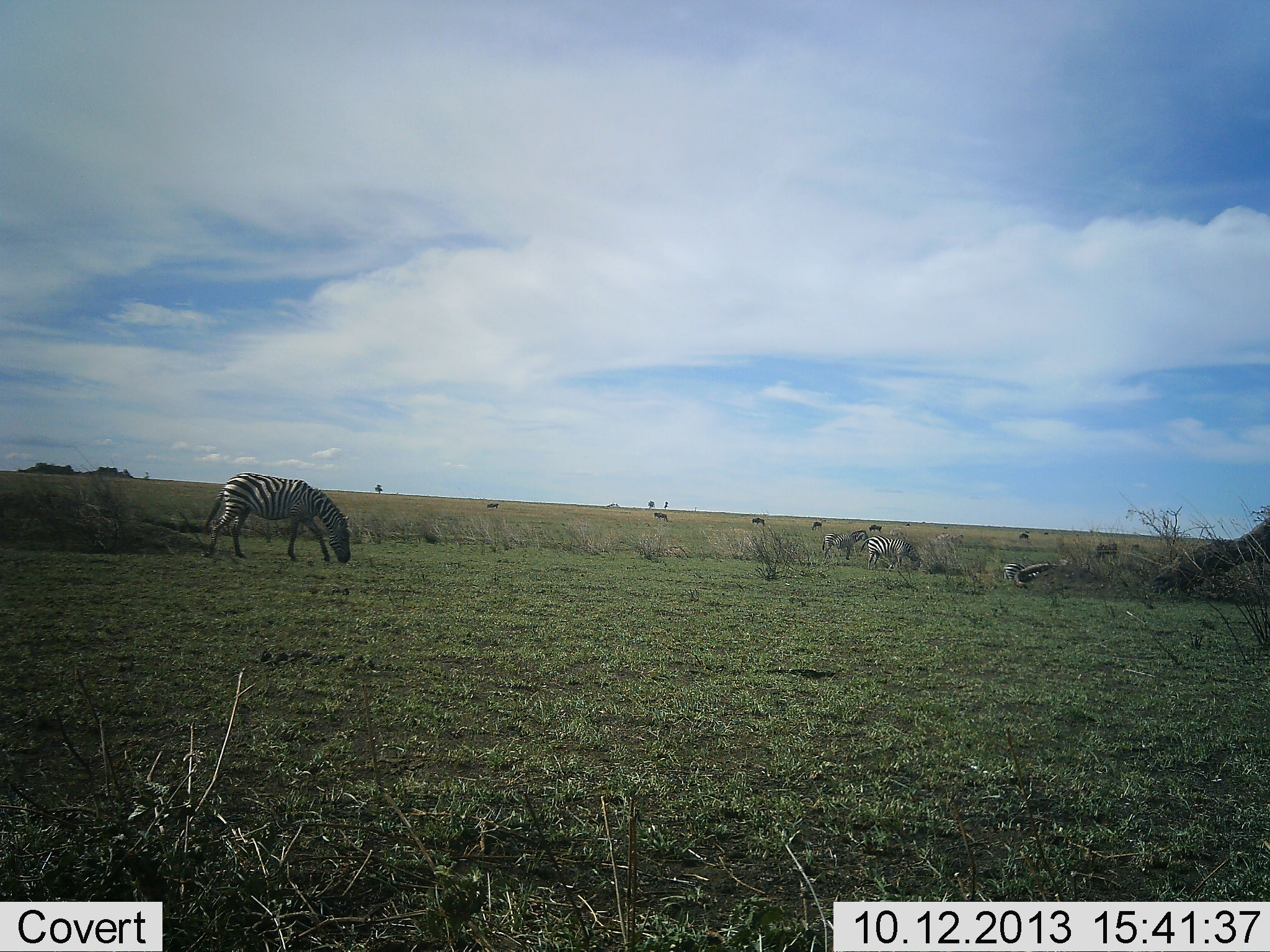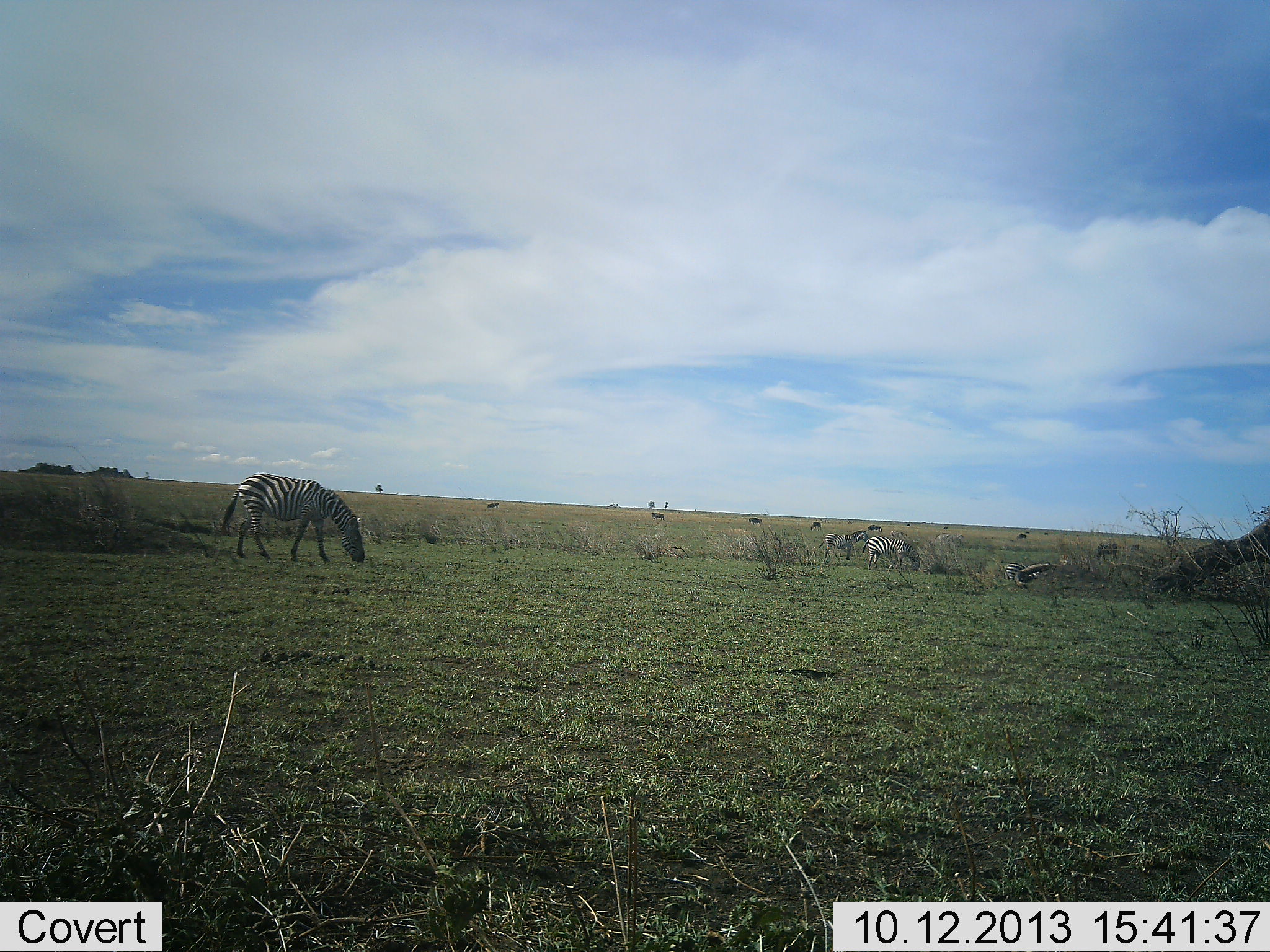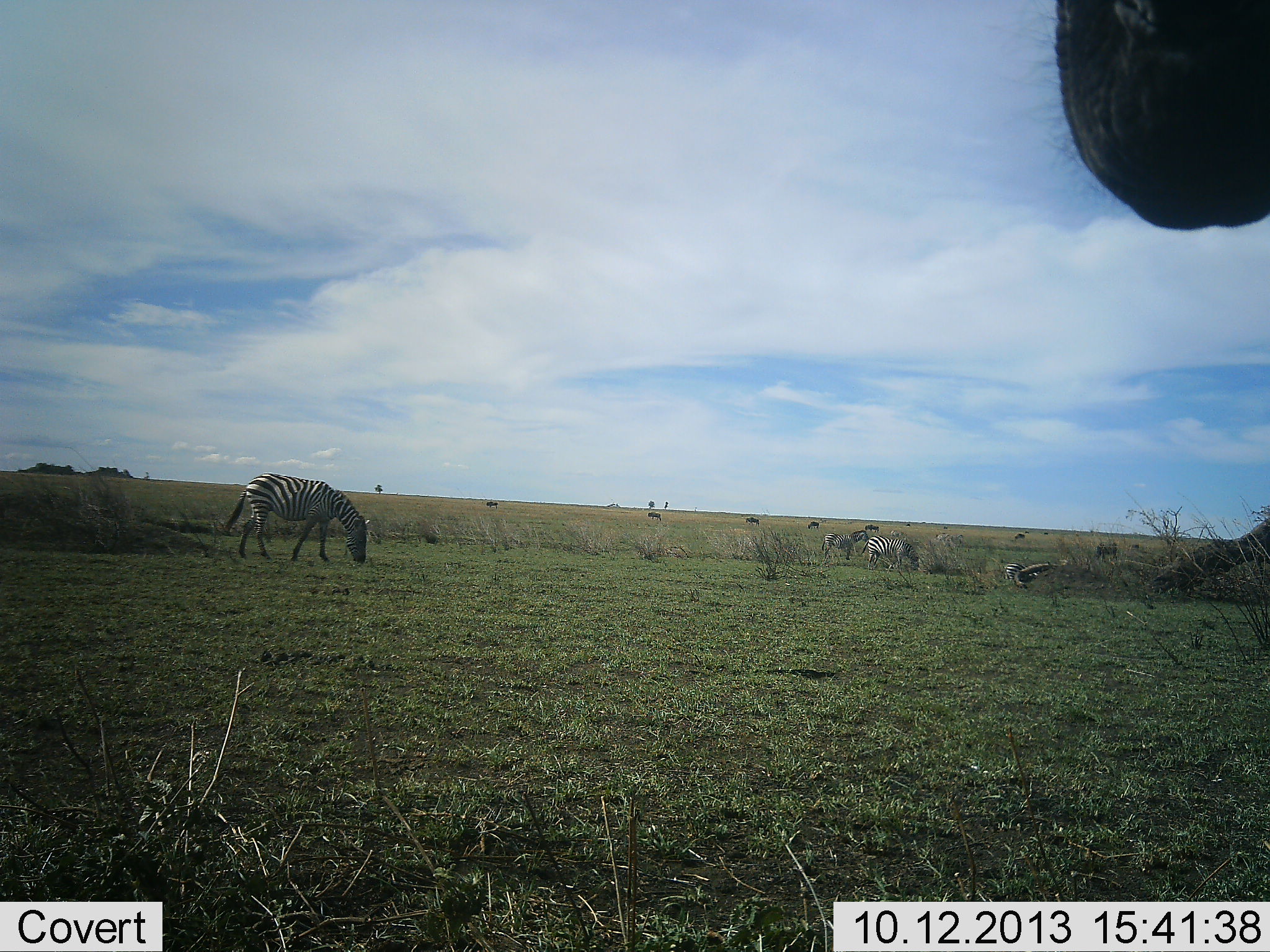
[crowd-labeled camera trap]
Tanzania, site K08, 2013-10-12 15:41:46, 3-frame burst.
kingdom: Animalia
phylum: Chordata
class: Mammalia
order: Perissodactyla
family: Equidae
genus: Equus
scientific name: Equus quagga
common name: plains zebra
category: zebra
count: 5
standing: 46%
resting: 7%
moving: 29%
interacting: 0%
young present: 0%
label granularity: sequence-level